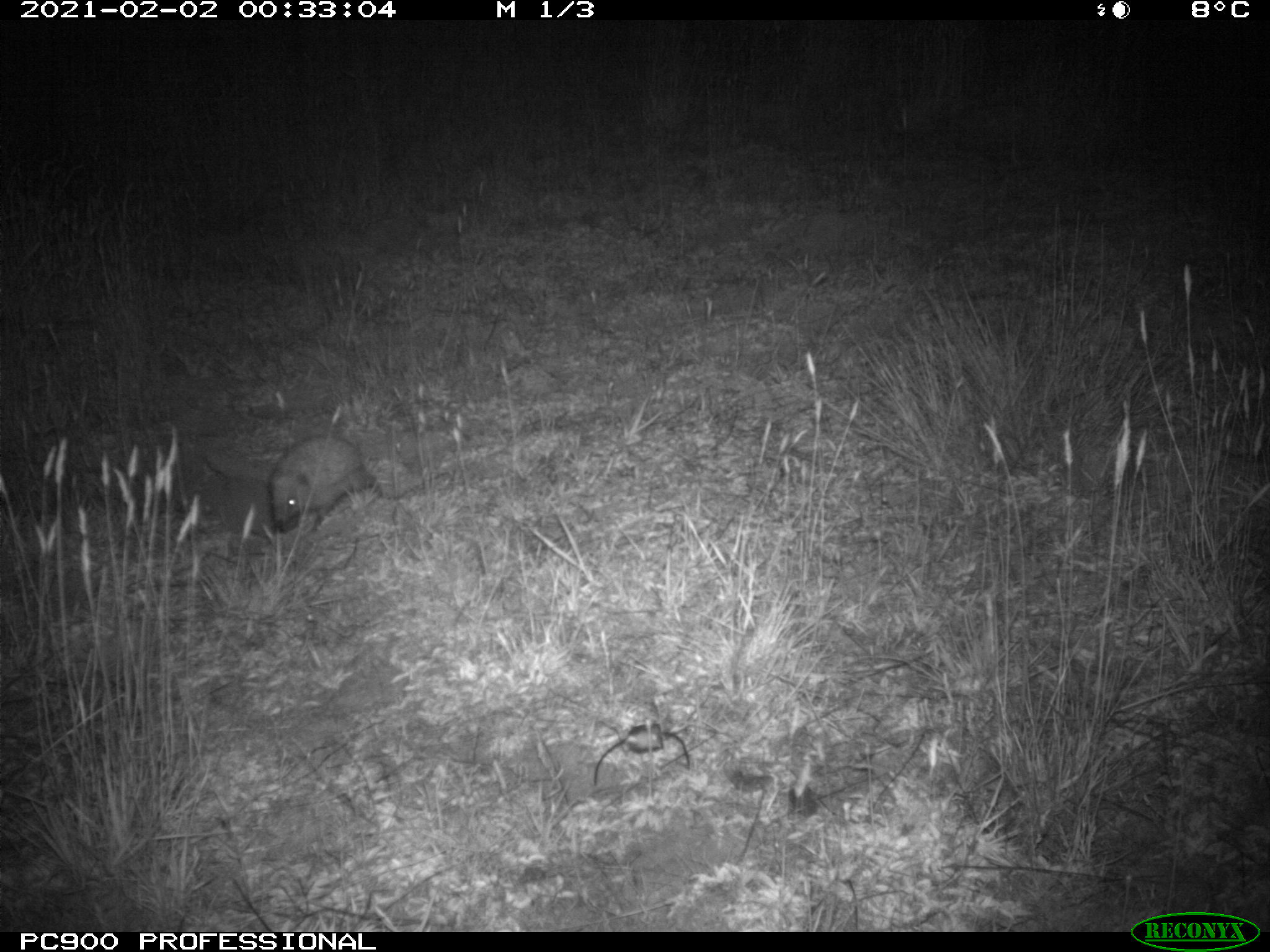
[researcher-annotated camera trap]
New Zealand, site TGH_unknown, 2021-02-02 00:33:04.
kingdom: Animalia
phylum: Chordata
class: Mammalia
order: Eulipotyphla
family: Erinaceidae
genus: Erinaceus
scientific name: Erinaceus europaeus europaeus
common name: european hedgehog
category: hedgehog